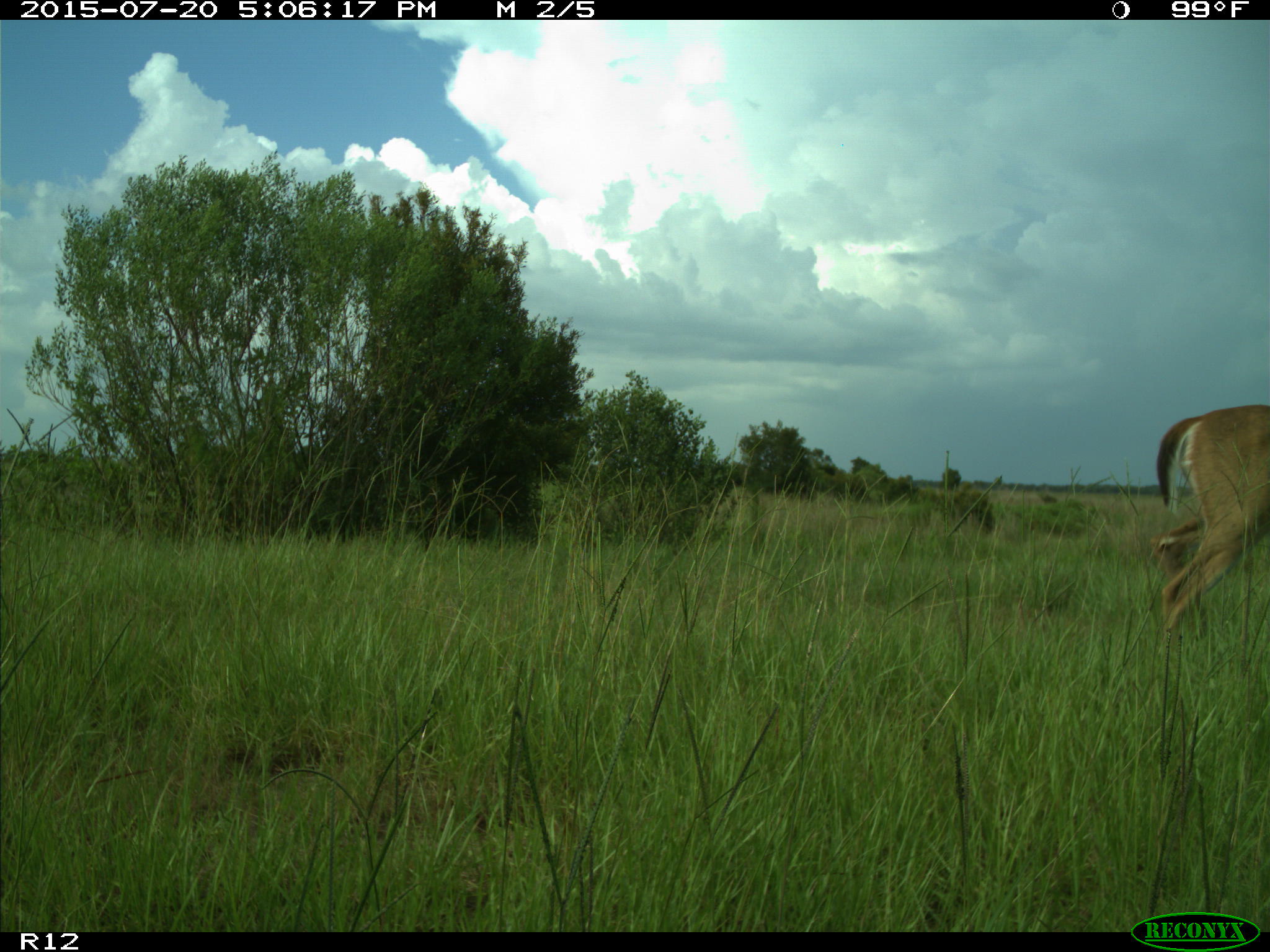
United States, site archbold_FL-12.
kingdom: Animalia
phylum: Chordata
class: Mammalia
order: Artiodactyla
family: Cervidae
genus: Odocoileus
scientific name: Odocoileus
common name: deer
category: unidentified deer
Unidentified deer (deer) (Odocoileus).